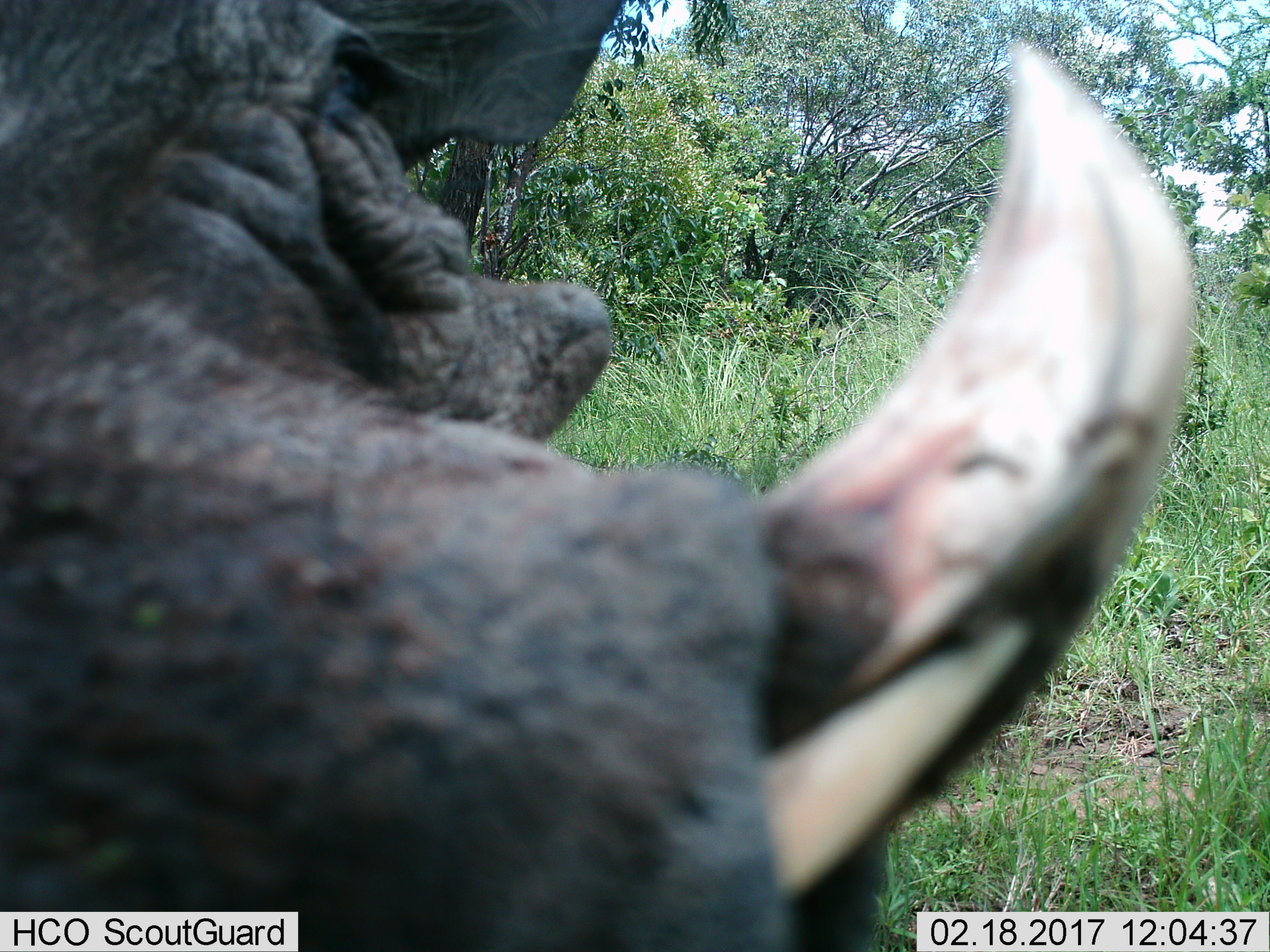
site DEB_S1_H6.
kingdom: Animalia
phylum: Chordata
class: Mammalia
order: Artiodactyla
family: Suidae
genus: Phacochoerus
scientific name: Phacochoerus africanus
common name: warthog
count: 1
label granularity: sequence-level